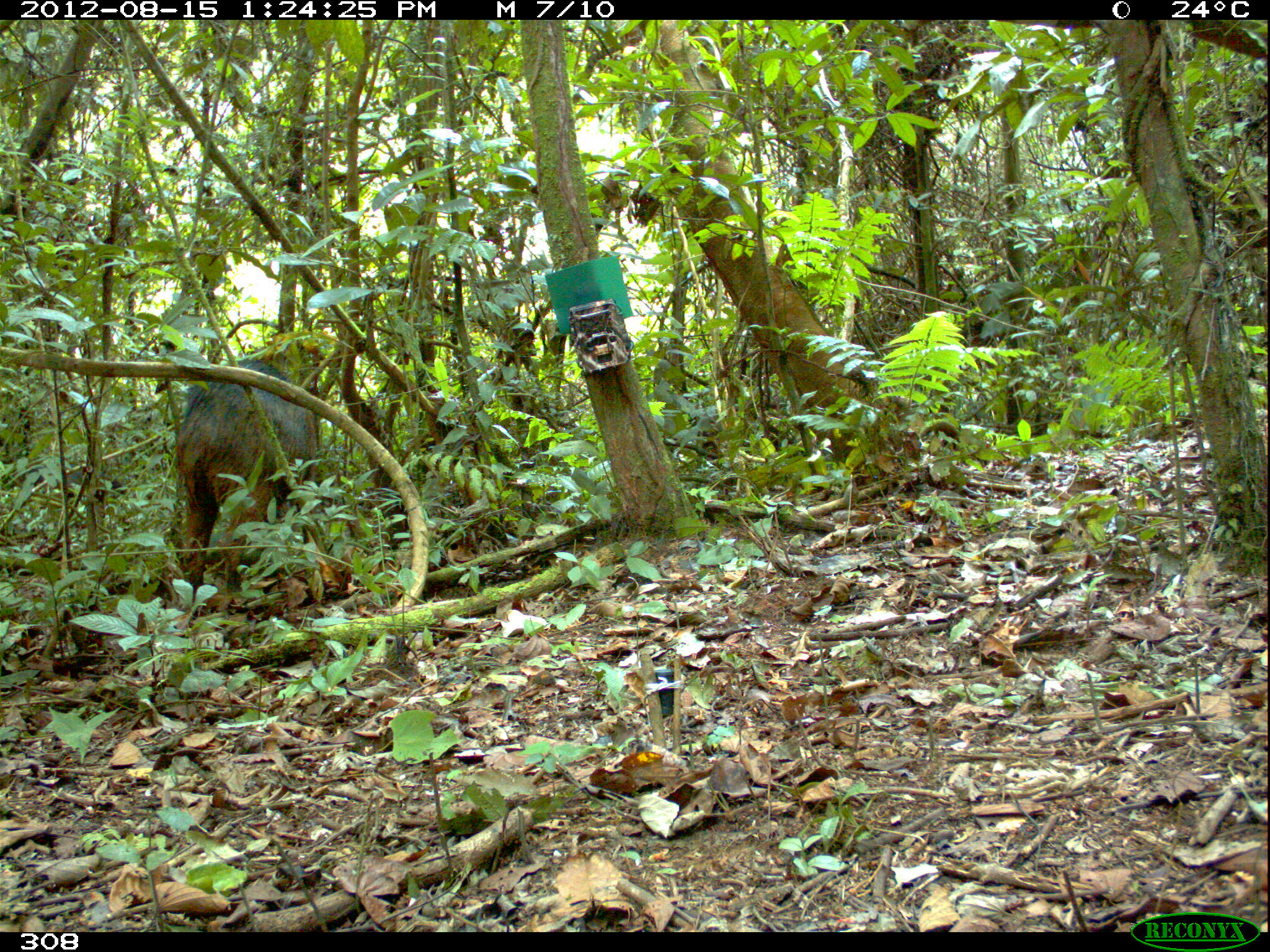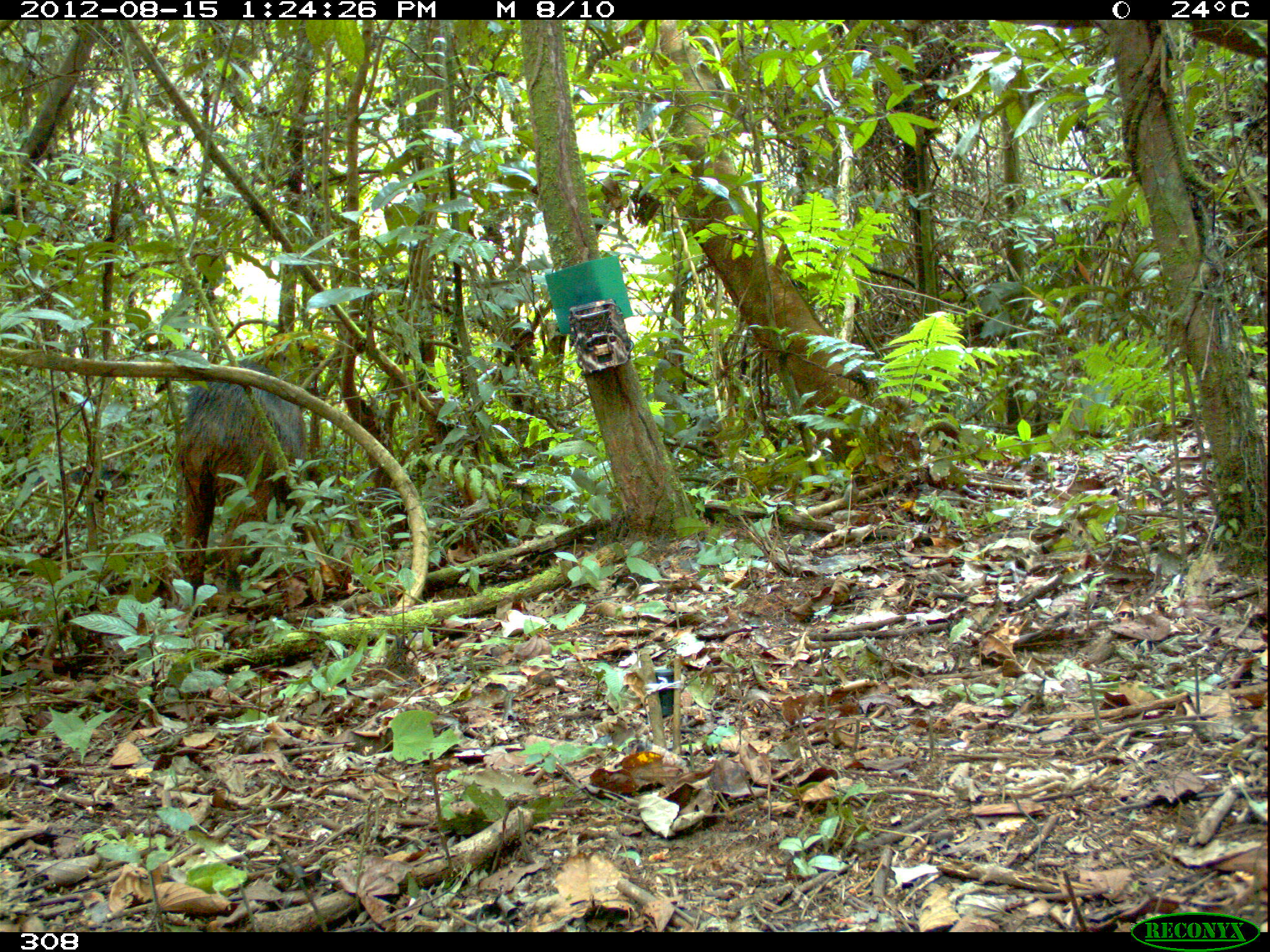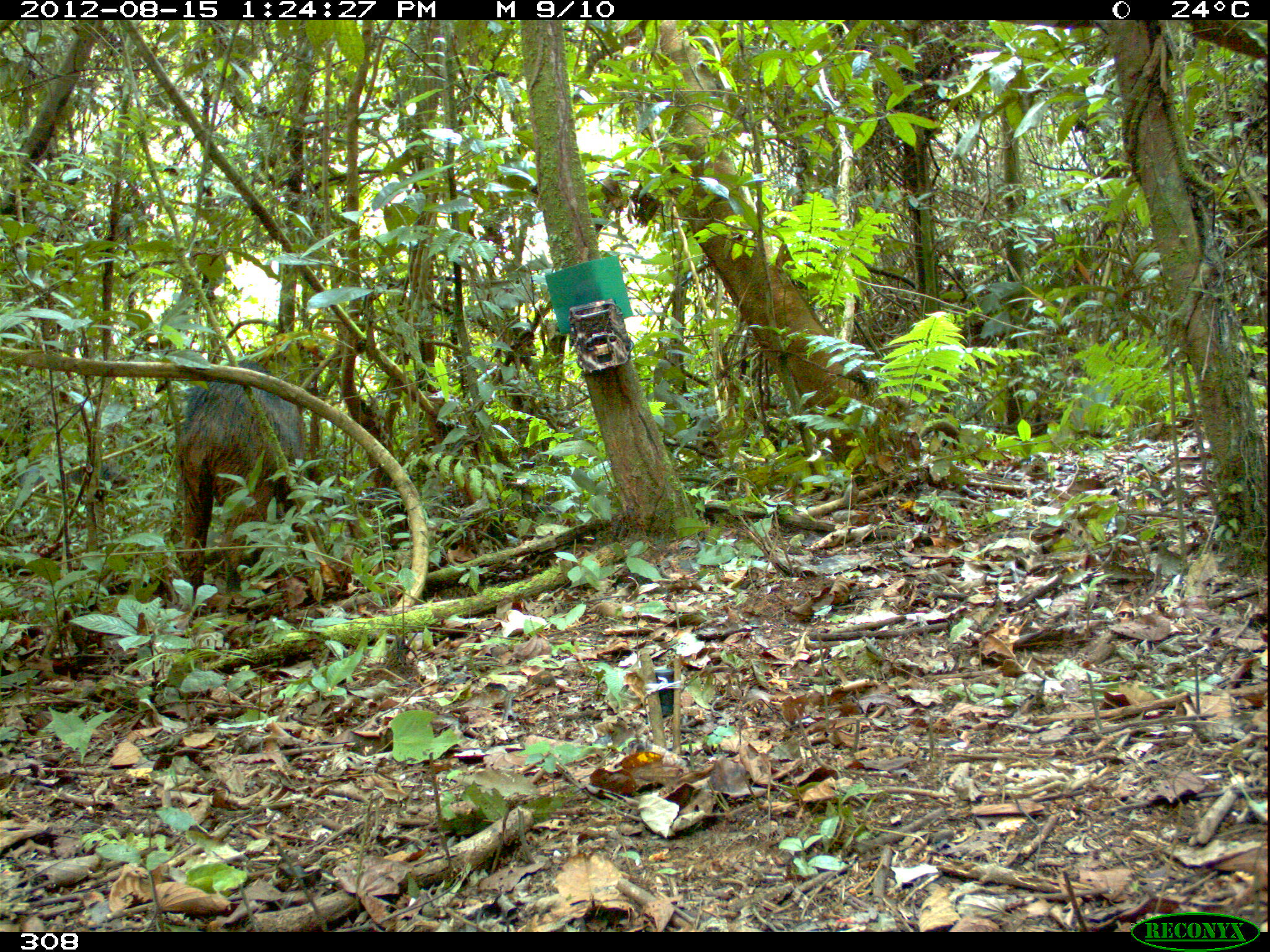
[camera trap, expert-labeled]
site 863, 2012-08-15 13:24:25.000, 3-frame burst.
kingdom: Animalia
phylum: Chordata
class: Mammalia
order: Artiodactyla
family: Tayassuidae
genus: Tayassu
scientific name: Tayassu pecari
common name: white-lipped peccary